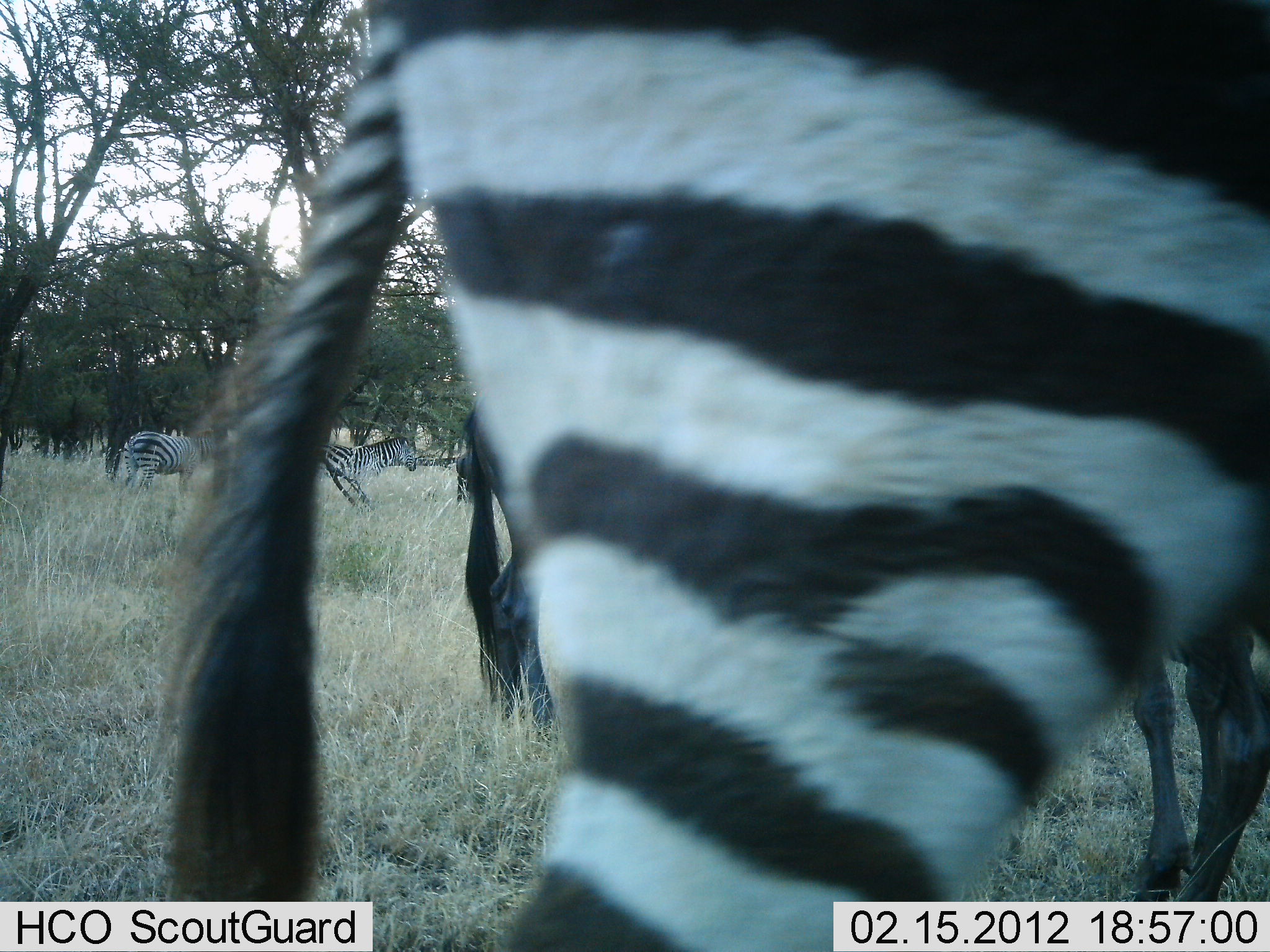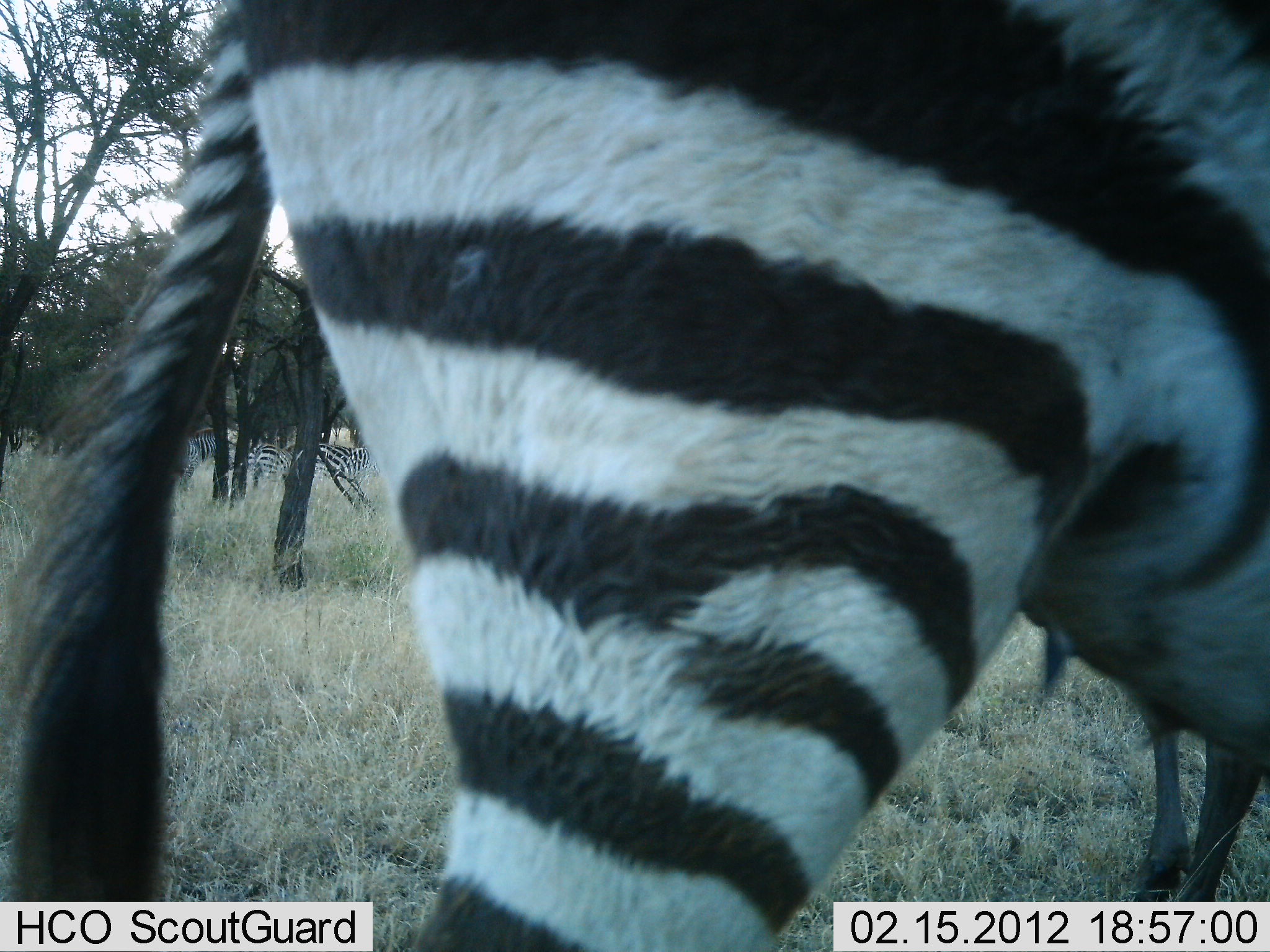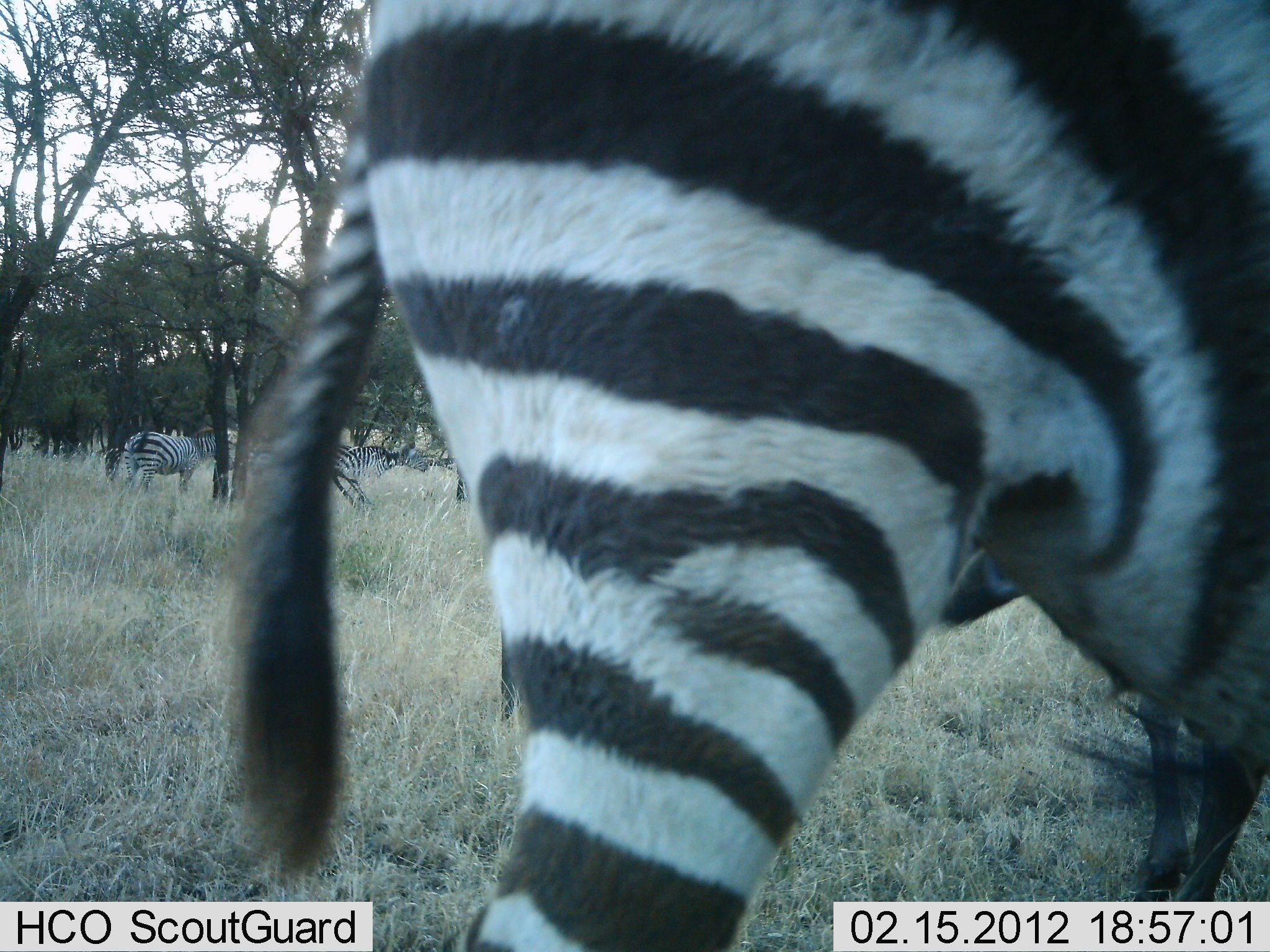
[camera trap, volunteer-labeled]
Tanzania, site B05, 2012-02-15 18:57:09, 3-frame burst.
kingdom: Animalia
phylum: Chordata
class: Mammalia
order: Perissodactyla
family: Equidae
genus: Equus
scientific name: Equus quagga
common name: plains zebra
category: zebra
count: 4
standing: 89%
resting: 0%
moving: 30%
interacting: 0%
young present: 4%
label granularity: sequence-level